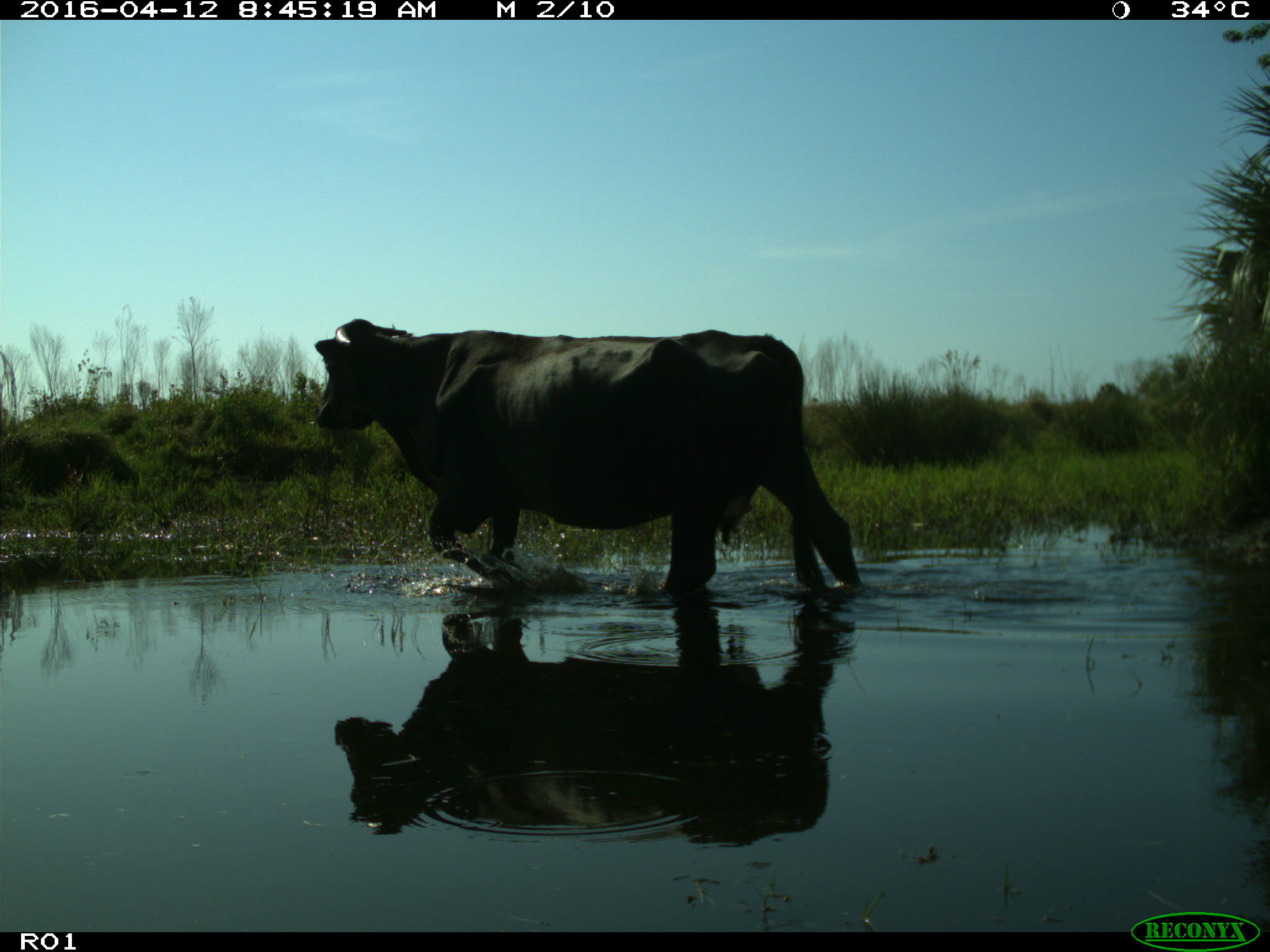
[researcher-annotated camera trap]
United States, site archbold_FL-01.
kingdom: Animalia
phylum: Chordata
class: Mammalia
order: Artiodactyla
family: Bovidae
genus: Bos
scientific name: Bos taurus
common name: domestic cow